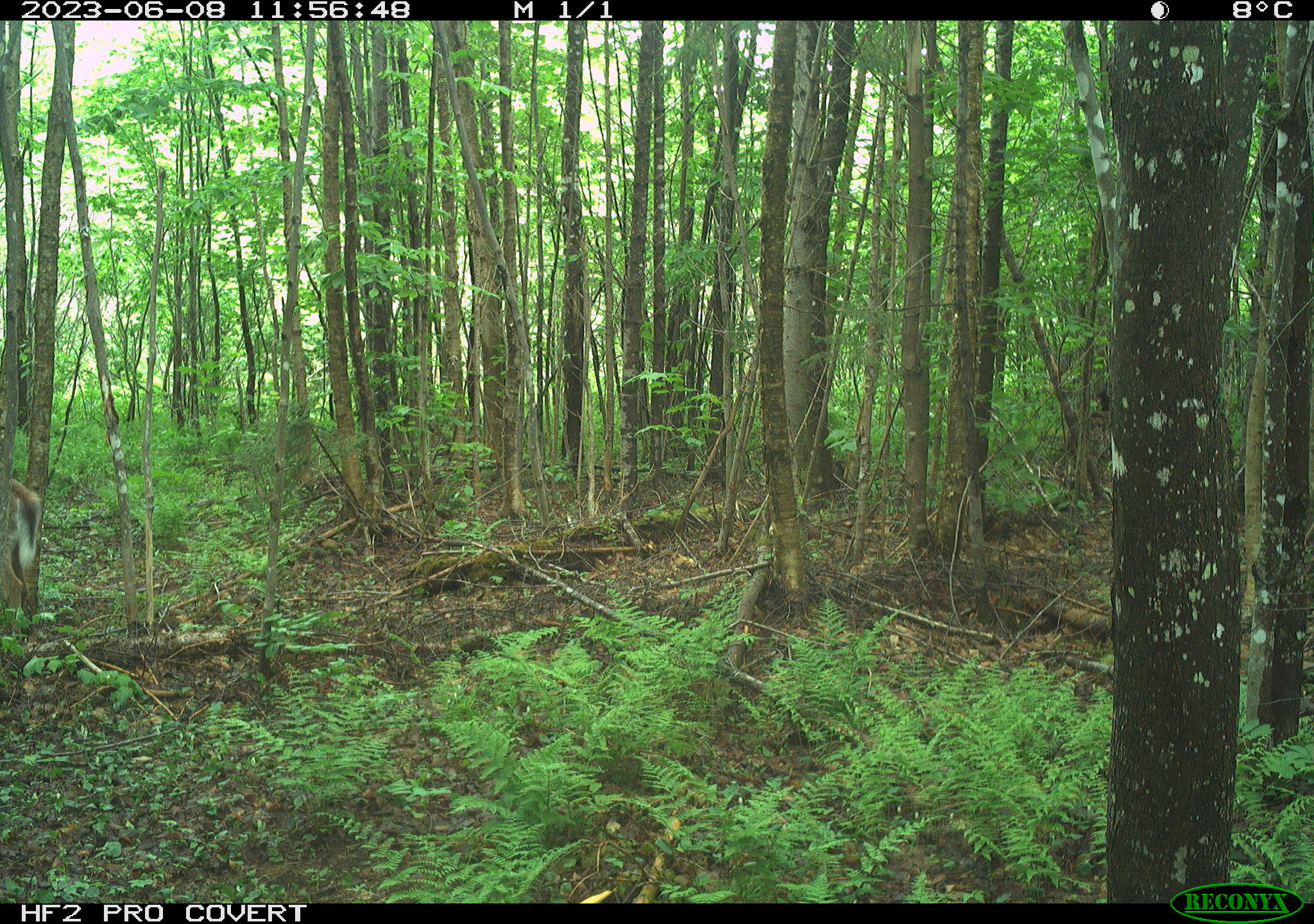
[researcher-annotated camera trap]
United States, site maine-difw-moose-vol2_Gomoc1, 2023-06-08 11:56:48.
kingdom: Animalia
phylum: Chordata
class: Mammalia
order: Artiodactyla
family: Cervidae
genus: Odocoileus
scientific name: Odocoileus virginianus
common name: white-tailed deer